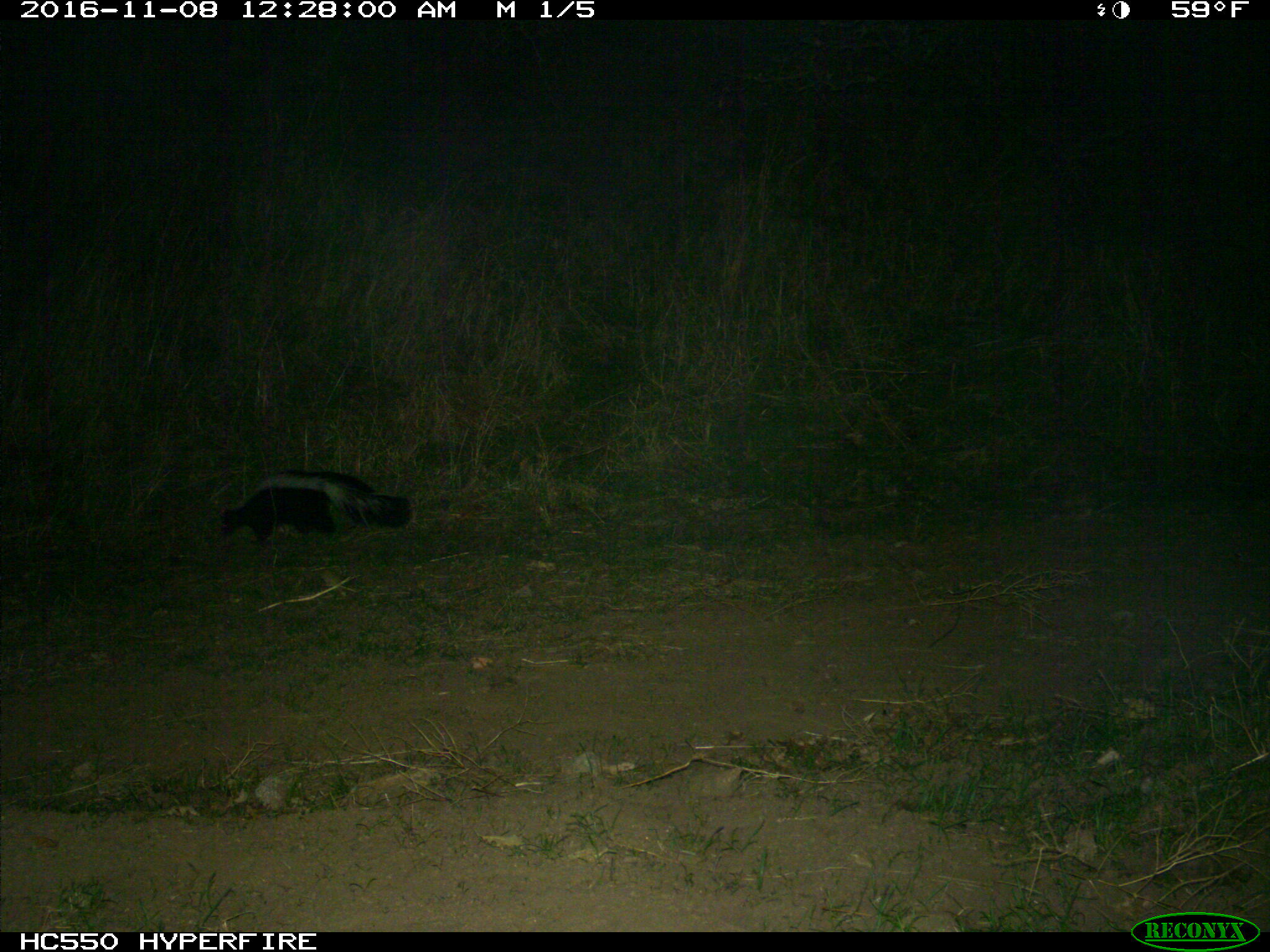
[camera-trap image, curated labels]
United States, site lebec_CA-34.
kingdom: Animalia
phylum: Chordata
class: Mammalia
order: Carnivora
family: Mephitidae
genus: Mephitis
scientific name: Mephitis mephitis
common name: striped skunk